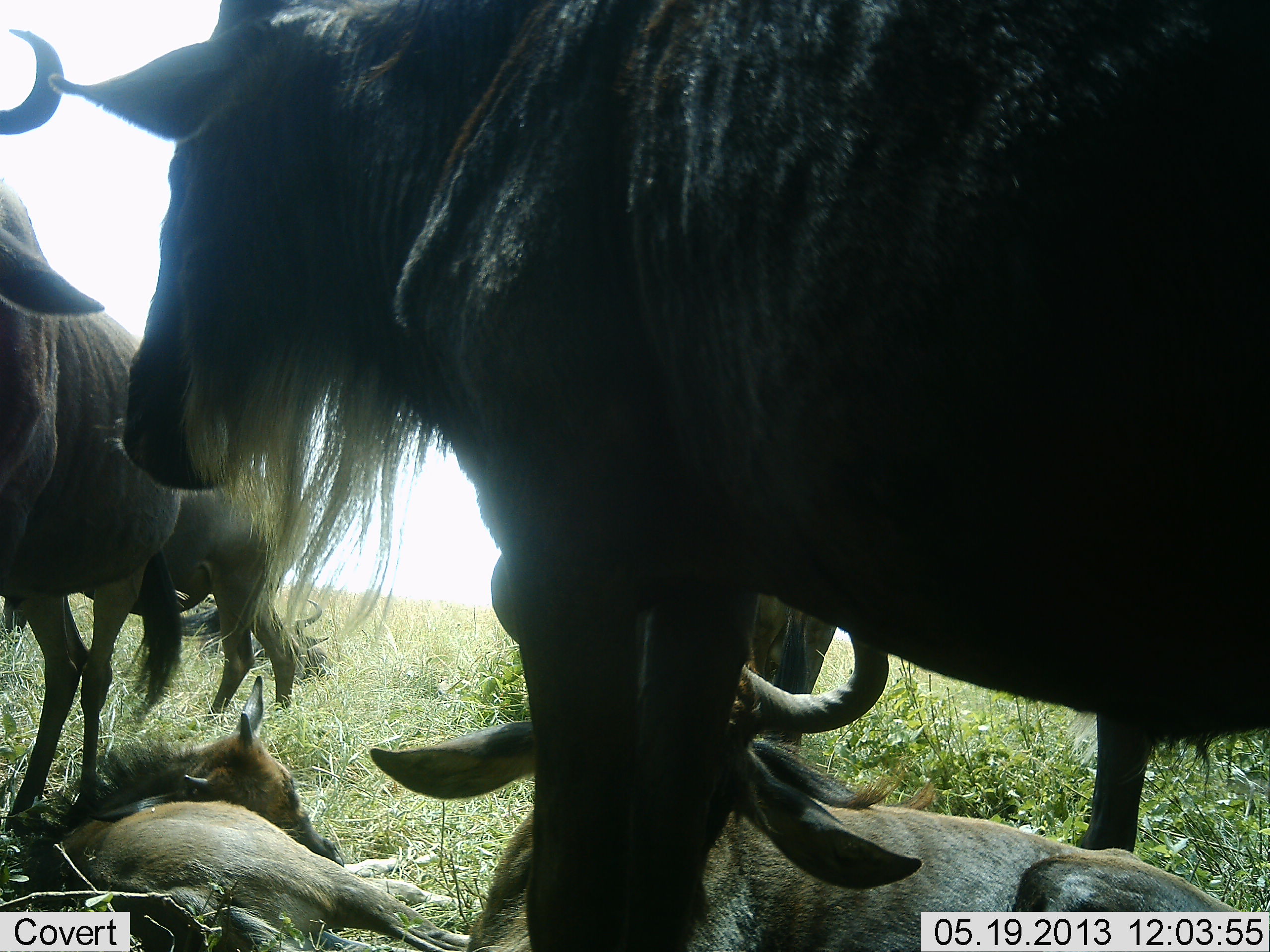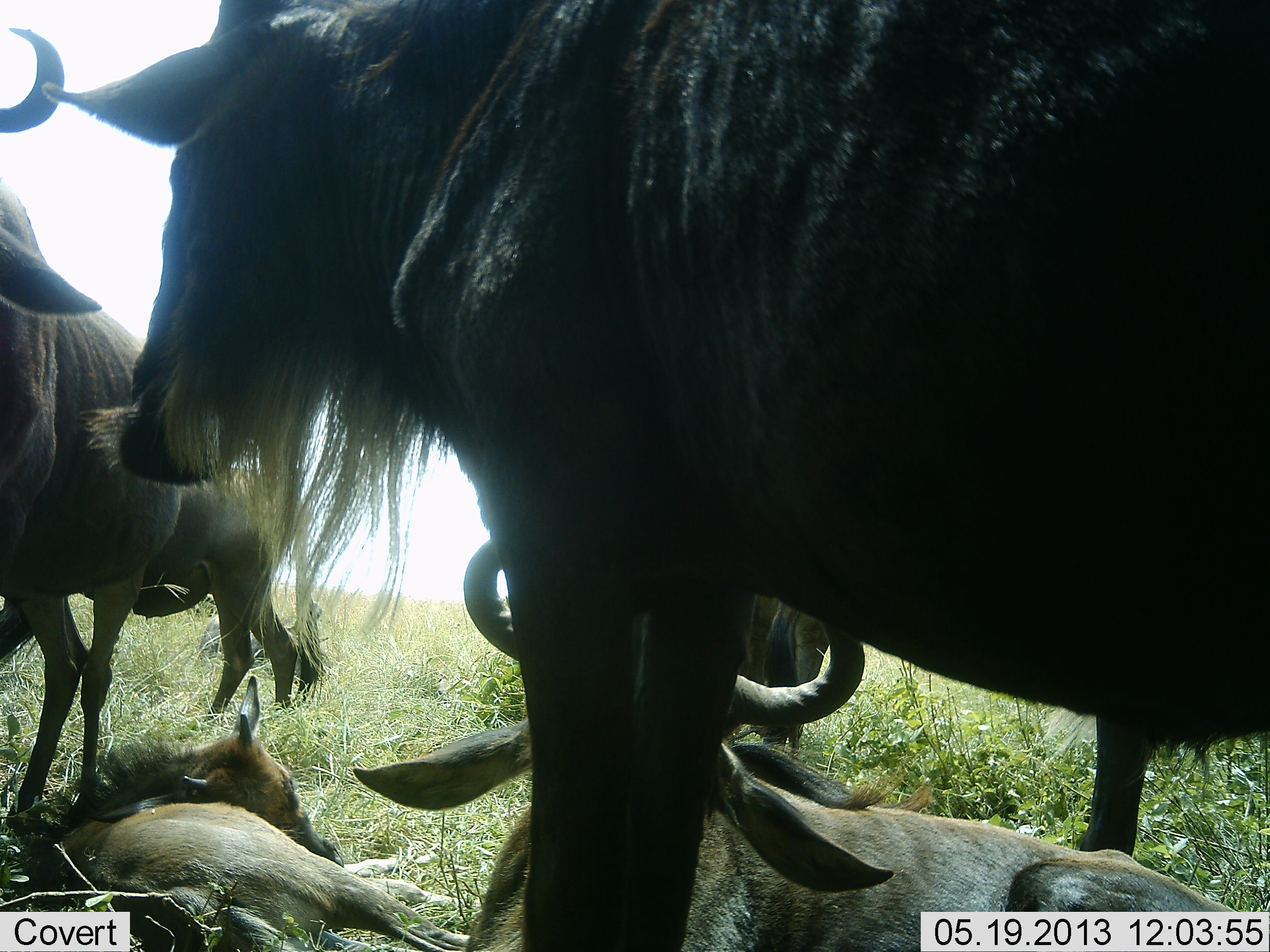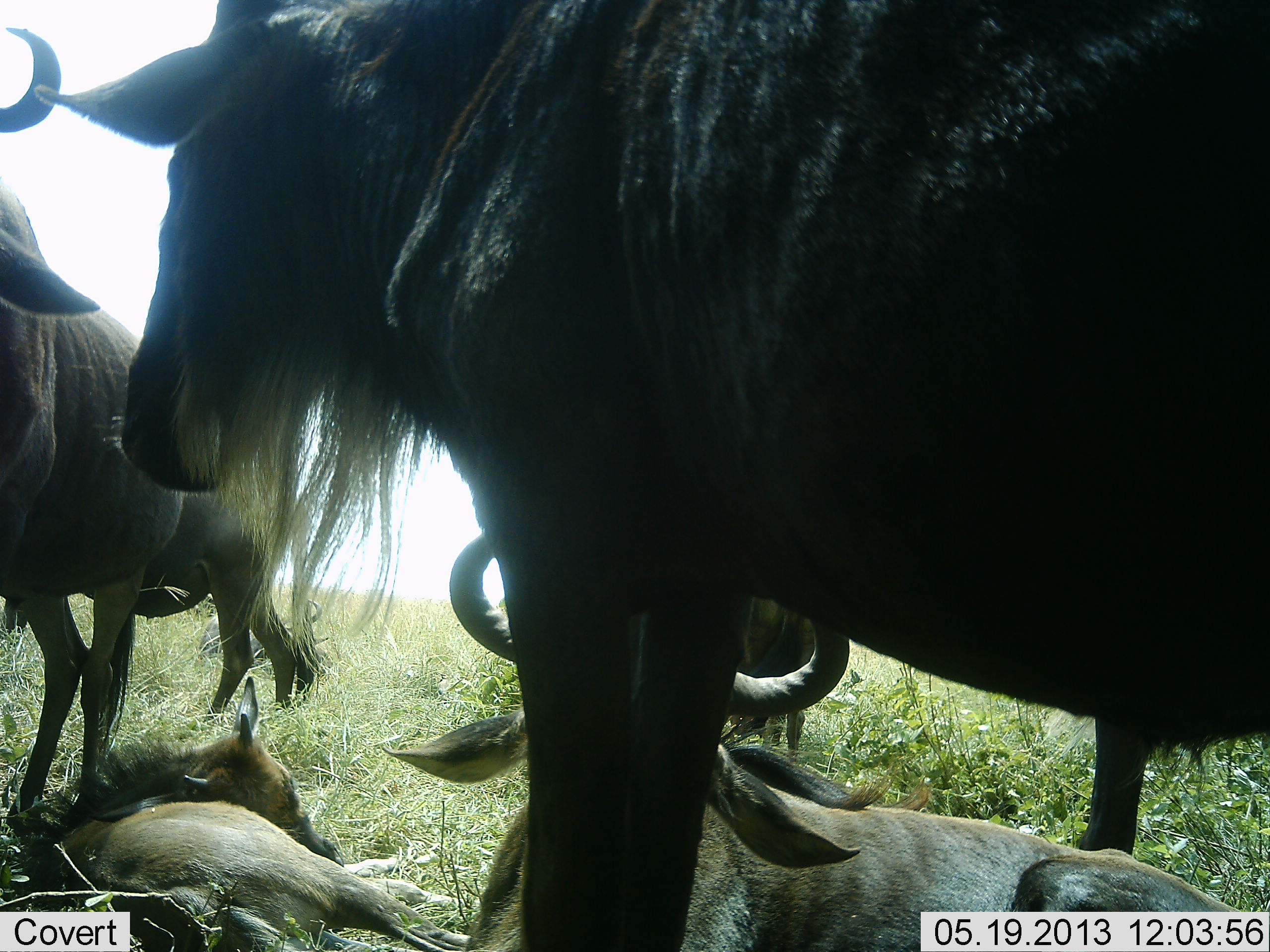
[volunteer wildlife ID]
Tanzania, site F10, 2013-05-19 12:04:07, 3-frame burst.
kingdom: Animalia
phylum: Chordata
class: Mammalia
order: Artiodactyla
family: Bovidae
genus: Connochaetes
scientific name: Connochaetes taurinus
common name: blue wildebeest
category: wildebeest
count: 6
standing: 78%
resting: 94%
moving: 0%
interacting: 22%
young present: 72%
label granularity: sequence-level